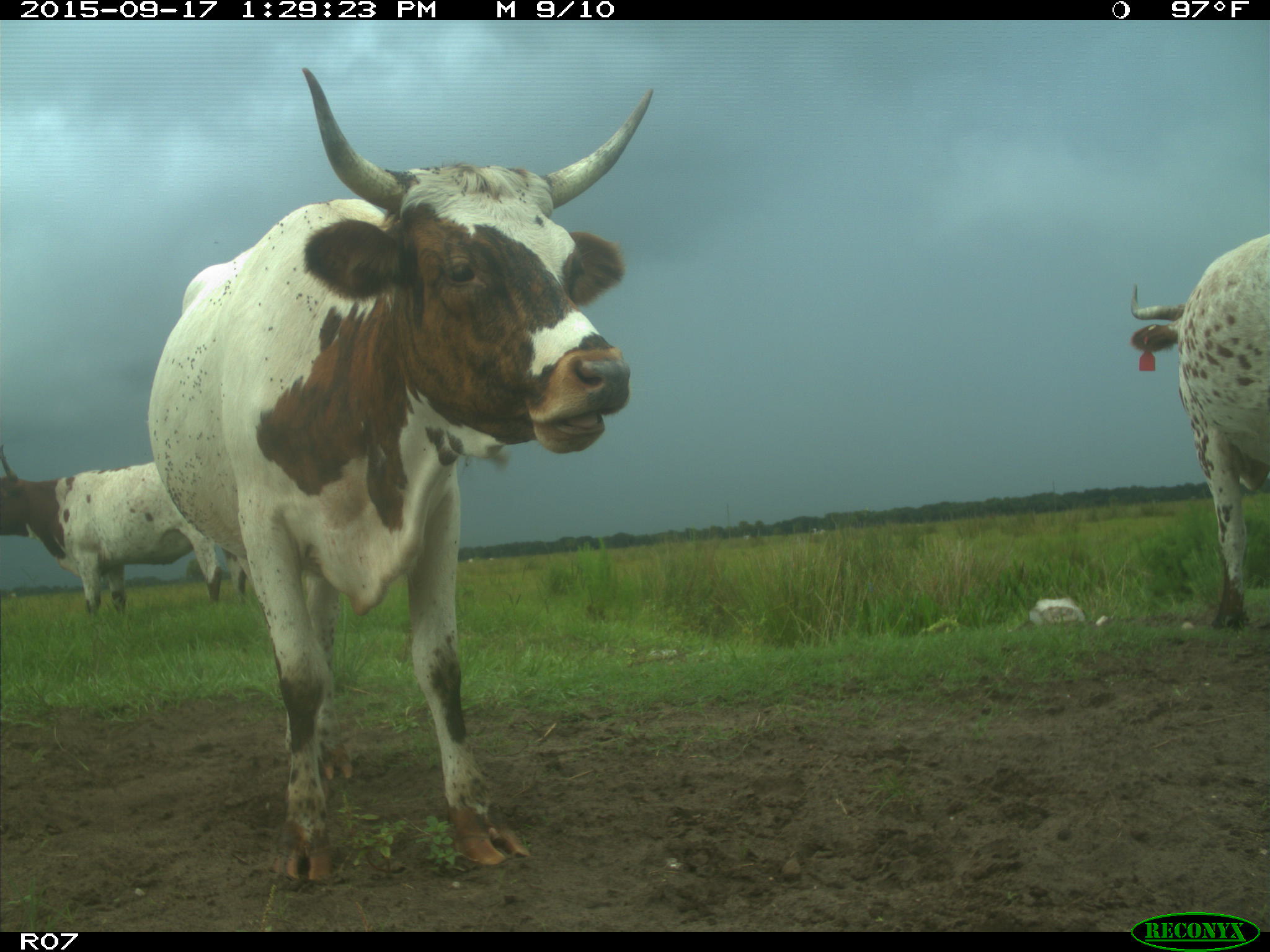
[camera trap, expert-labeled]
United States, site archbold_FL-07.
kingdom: Animalia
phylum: Chordata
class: Mammalia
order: Artiodactyla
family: Bovidae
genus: Bos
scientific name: Bos taurus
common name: domestic cow